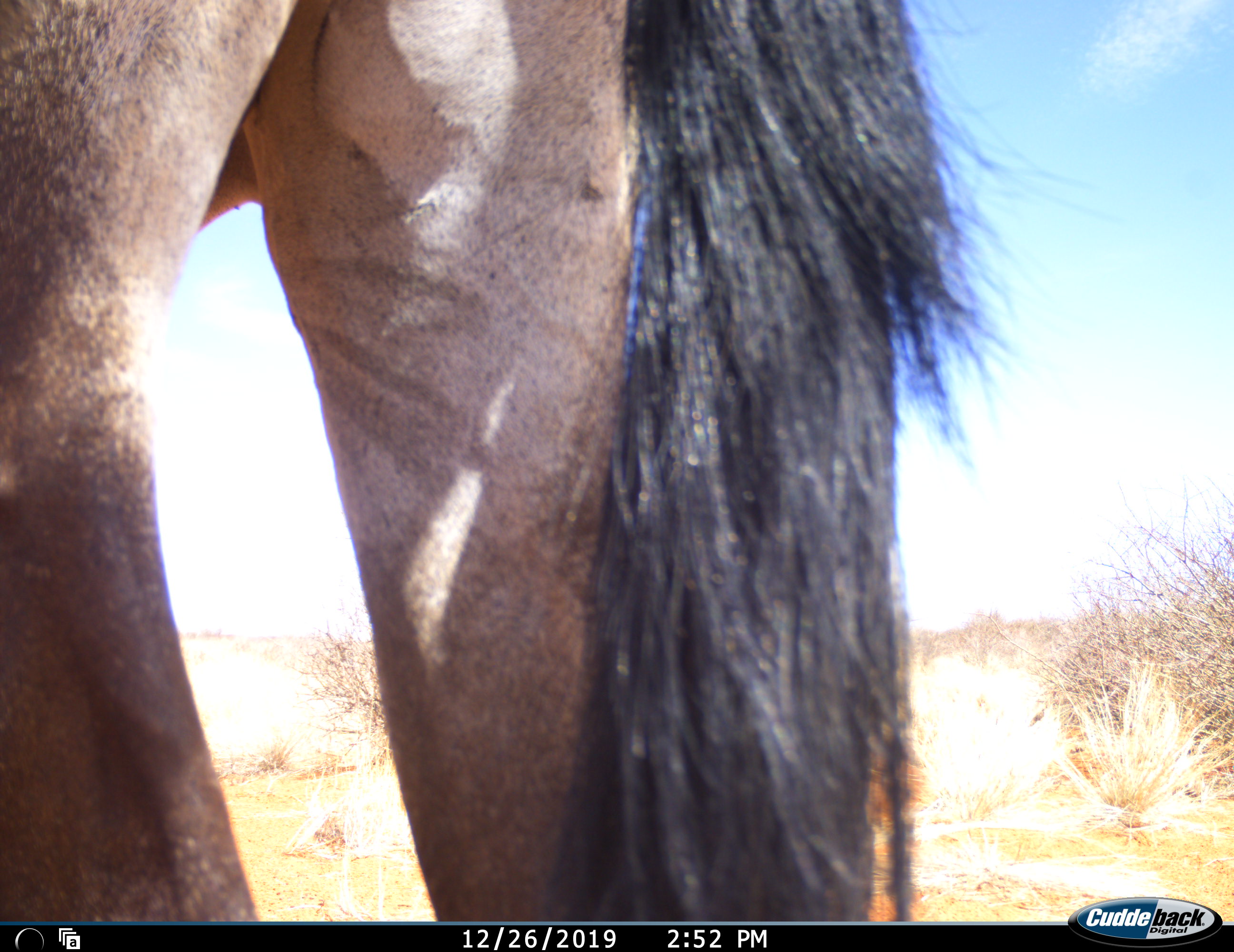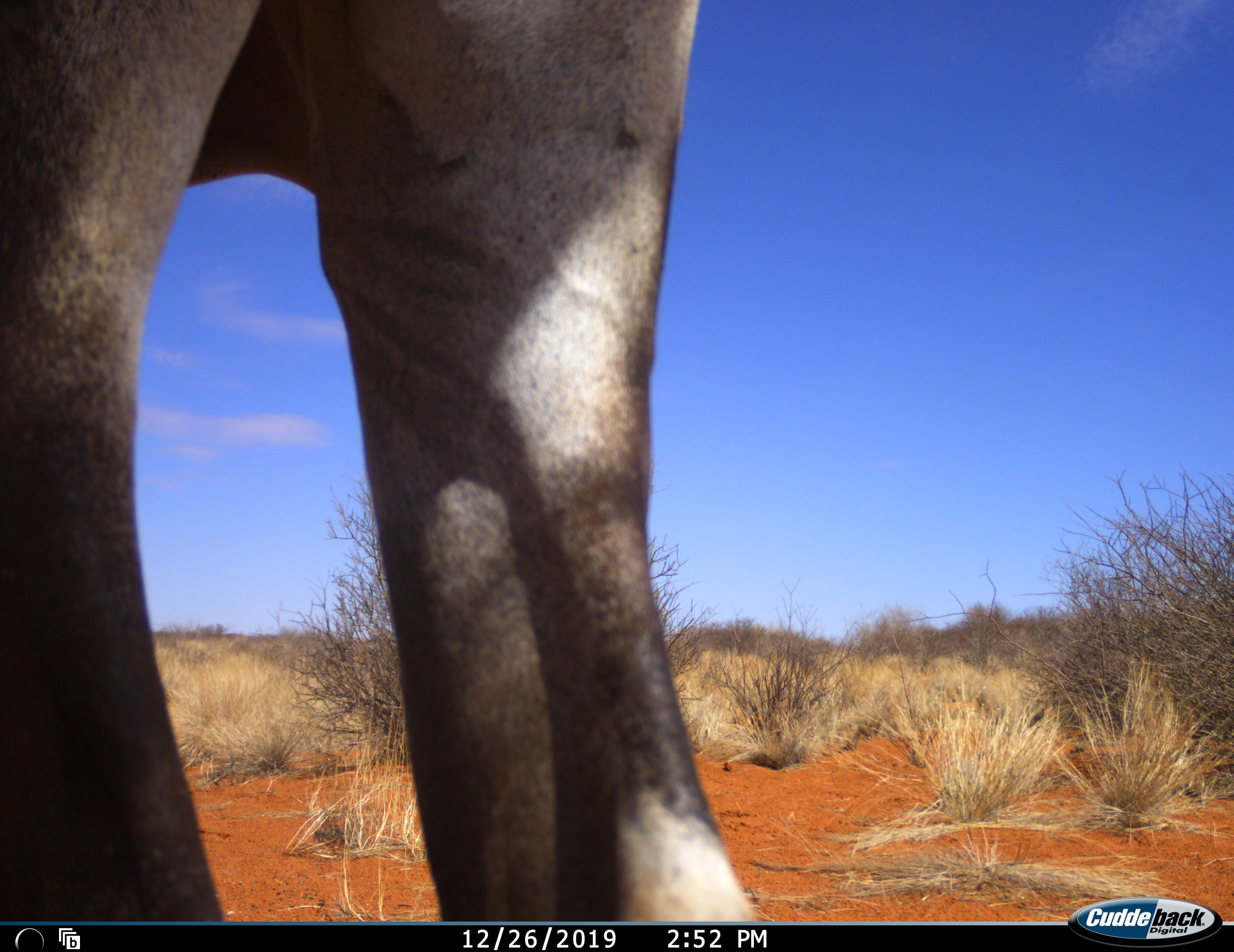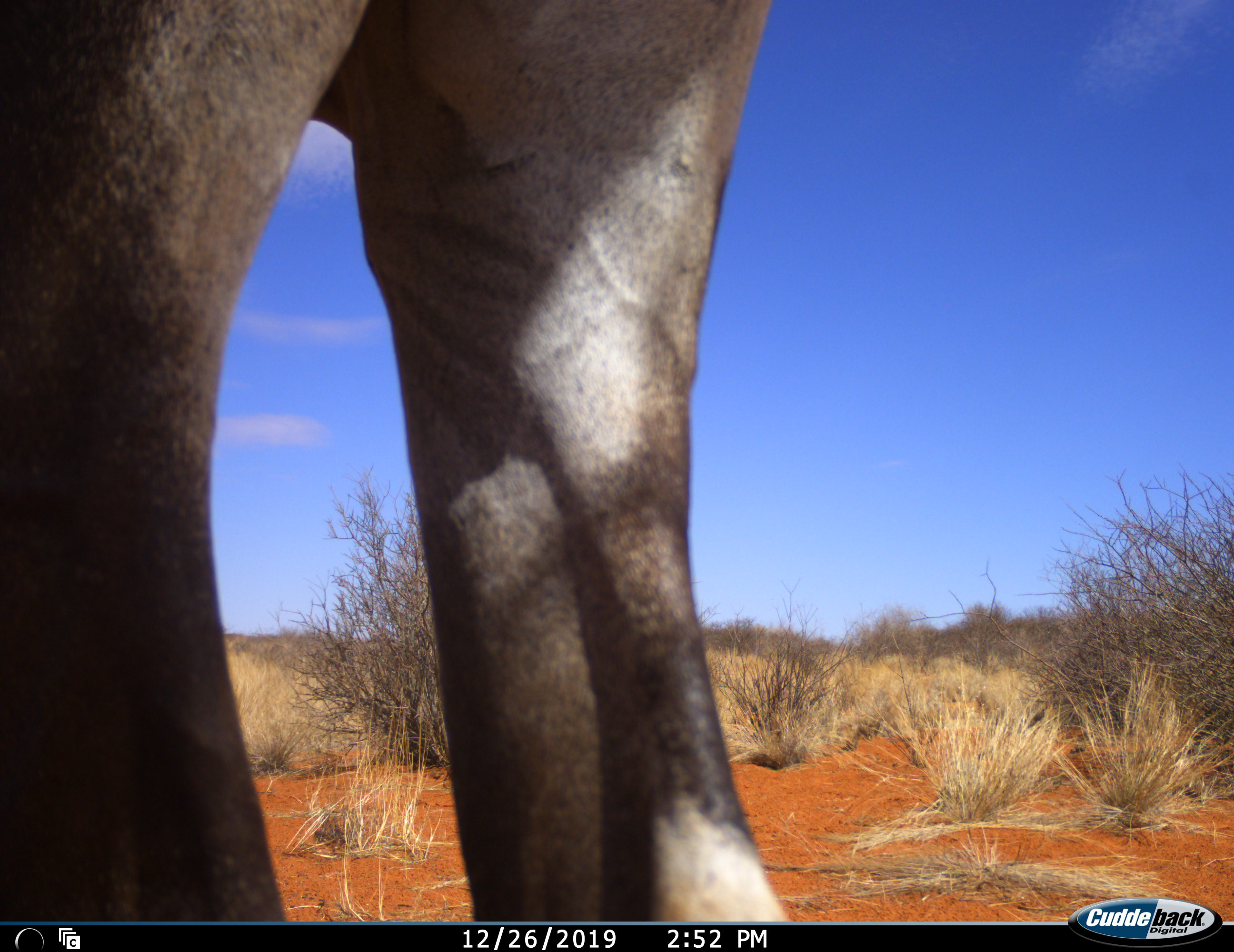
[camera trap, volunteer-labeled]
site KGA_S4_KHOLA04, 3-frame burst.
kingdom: Animalia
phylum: Chordata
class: Mammalia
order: Artiodactyla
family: Bovidae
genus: Oryx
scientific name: Oryx gazella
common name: gemsbok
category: oryx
Oryx (gemsbok) (Oryx gazella), count 1. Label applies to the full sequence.